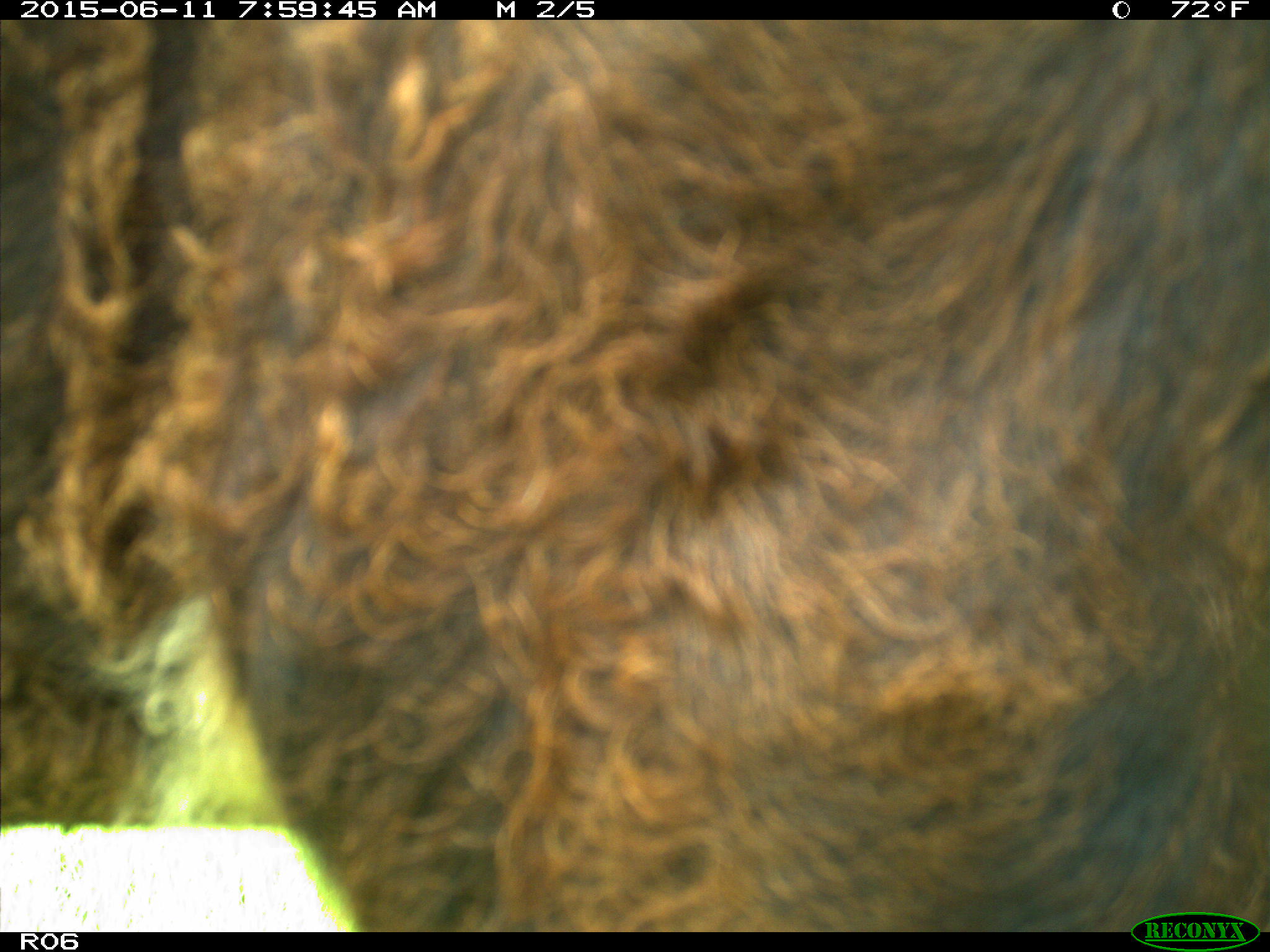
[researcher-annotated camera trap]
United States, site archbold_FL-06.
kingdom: Animalia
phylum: Chordata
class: Mammalia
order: Artiodactyla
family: Bovidae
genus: Bos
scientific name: Bos taurus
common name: domestic cow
Bos taurus (domestic cow).